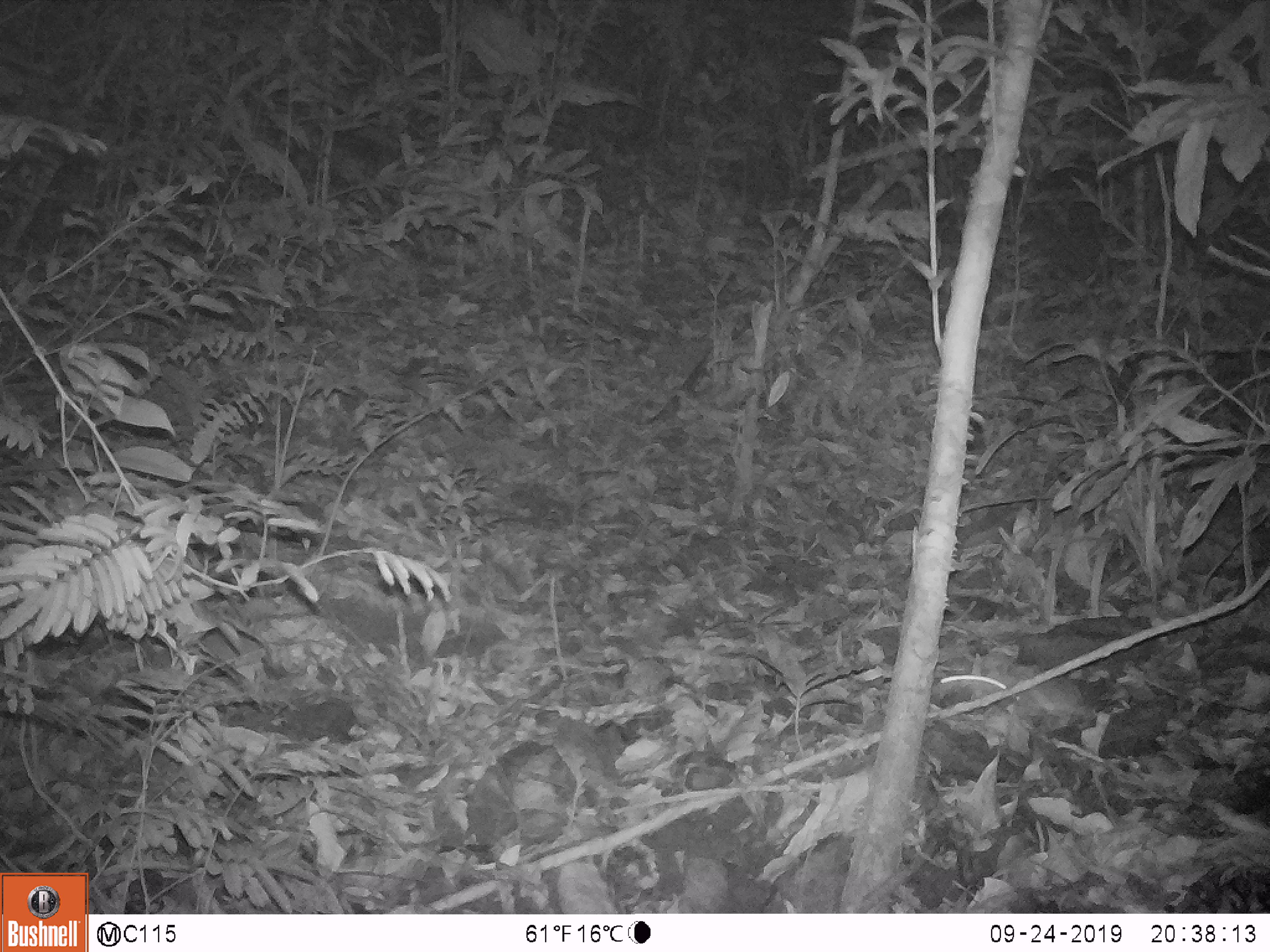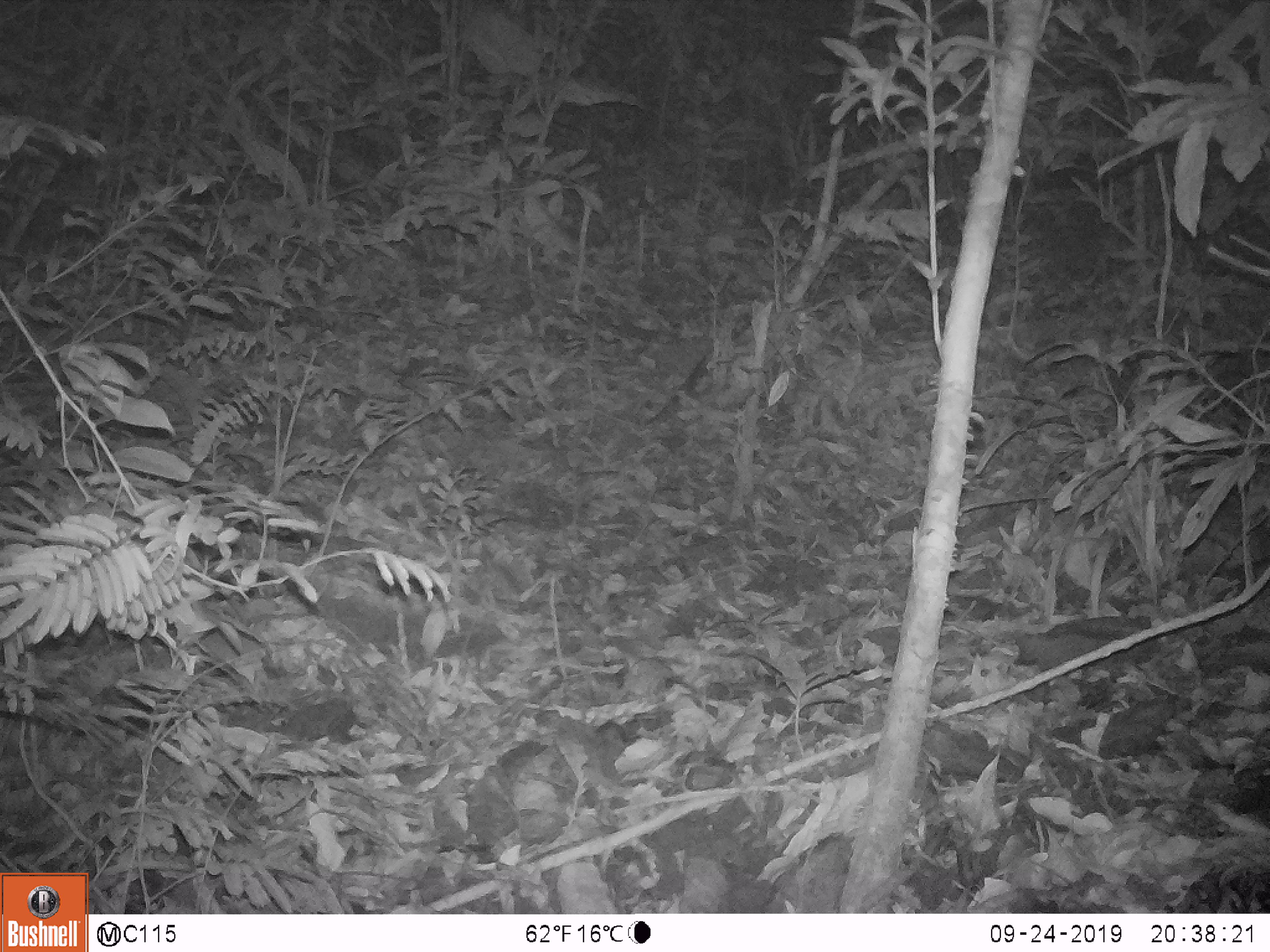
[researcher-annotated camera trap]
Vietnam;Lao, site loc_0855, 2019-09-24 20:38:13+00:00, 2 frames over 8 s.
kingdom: Animalia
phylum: Chordata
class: Mammalia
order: Rodentia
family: Muridae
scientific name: Muridae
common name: old-world mice and rats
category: unidentified murid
Unidentified murid (old-world mice and rats) (Muridae). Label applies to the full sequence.